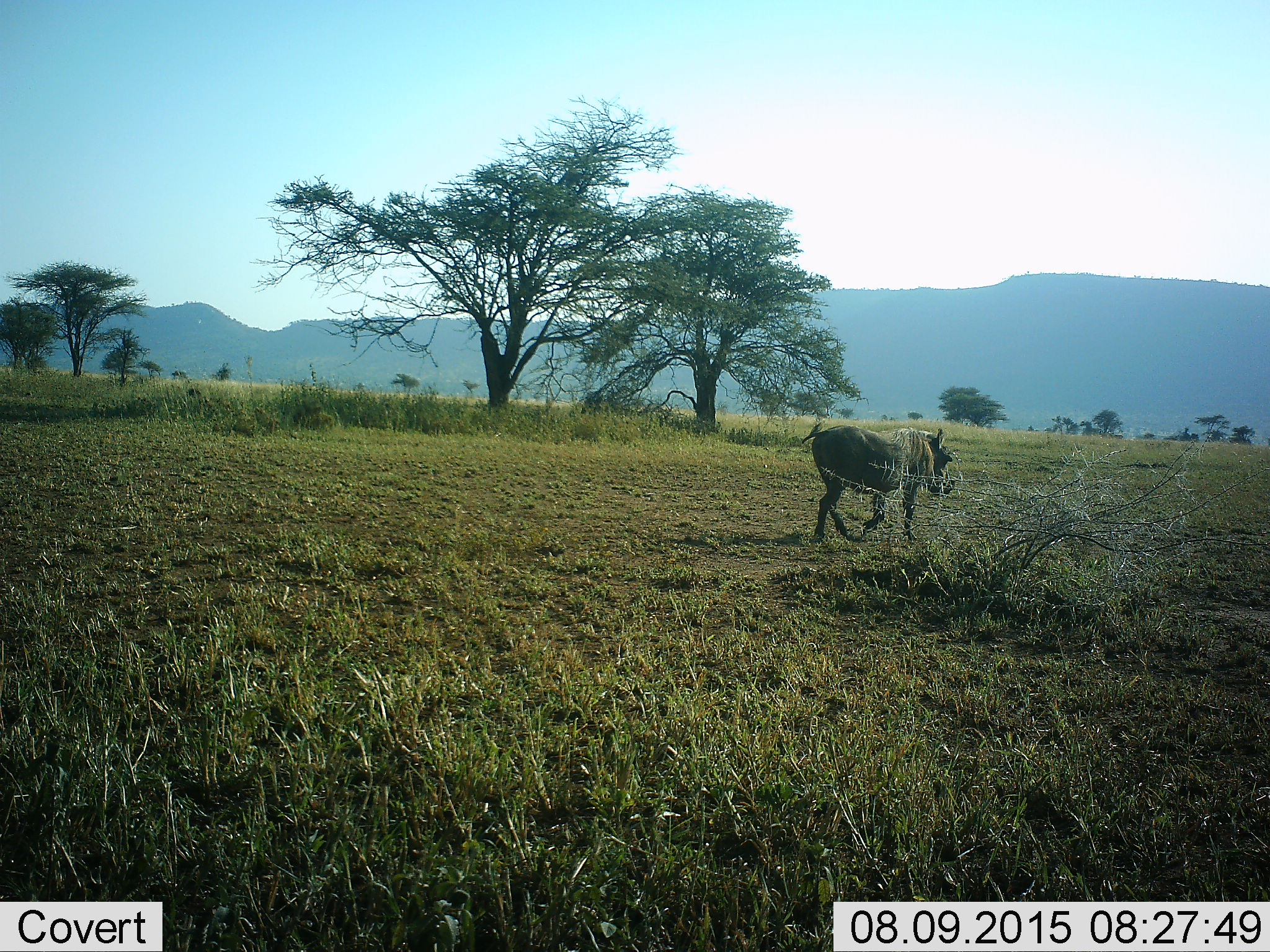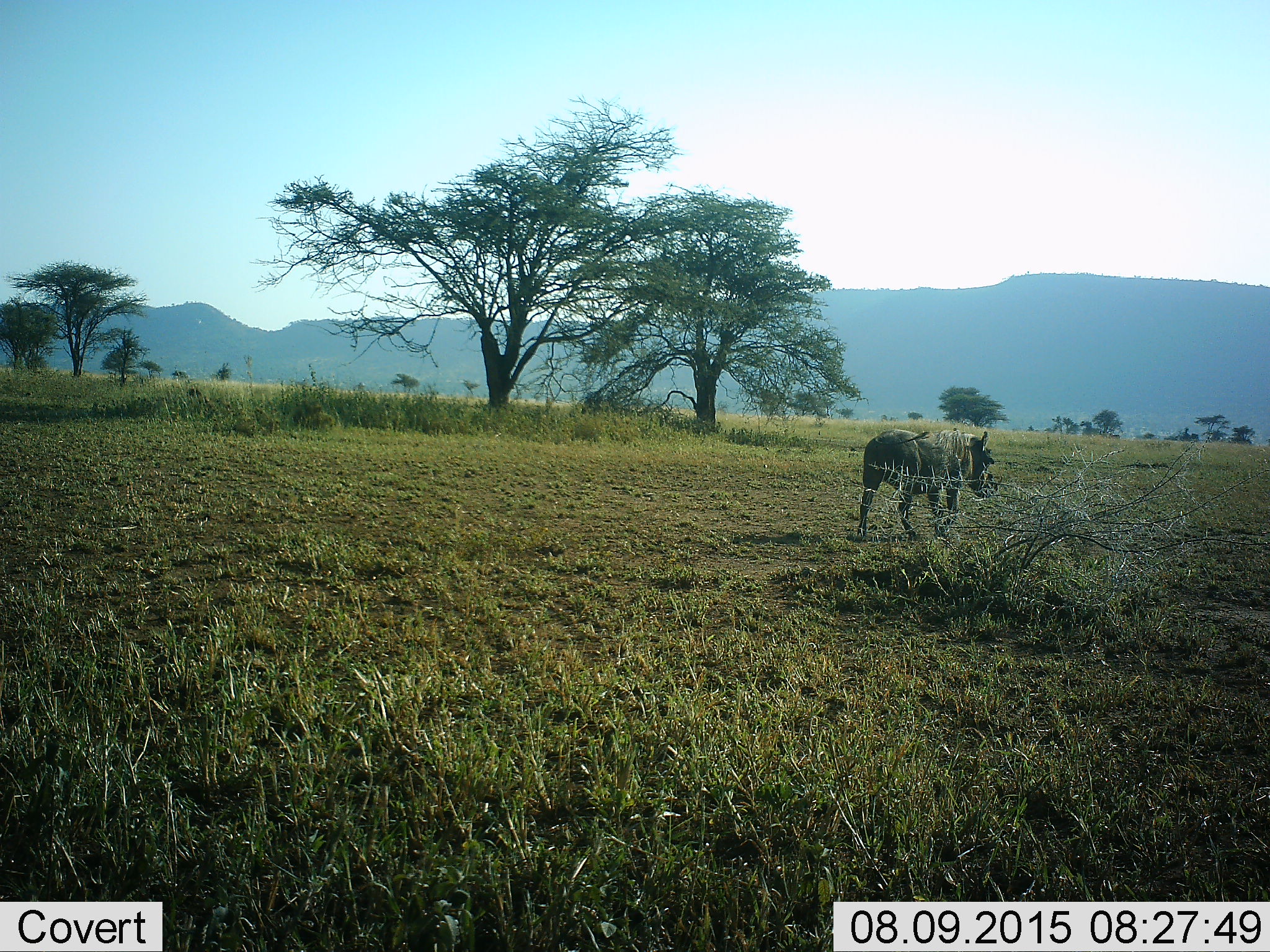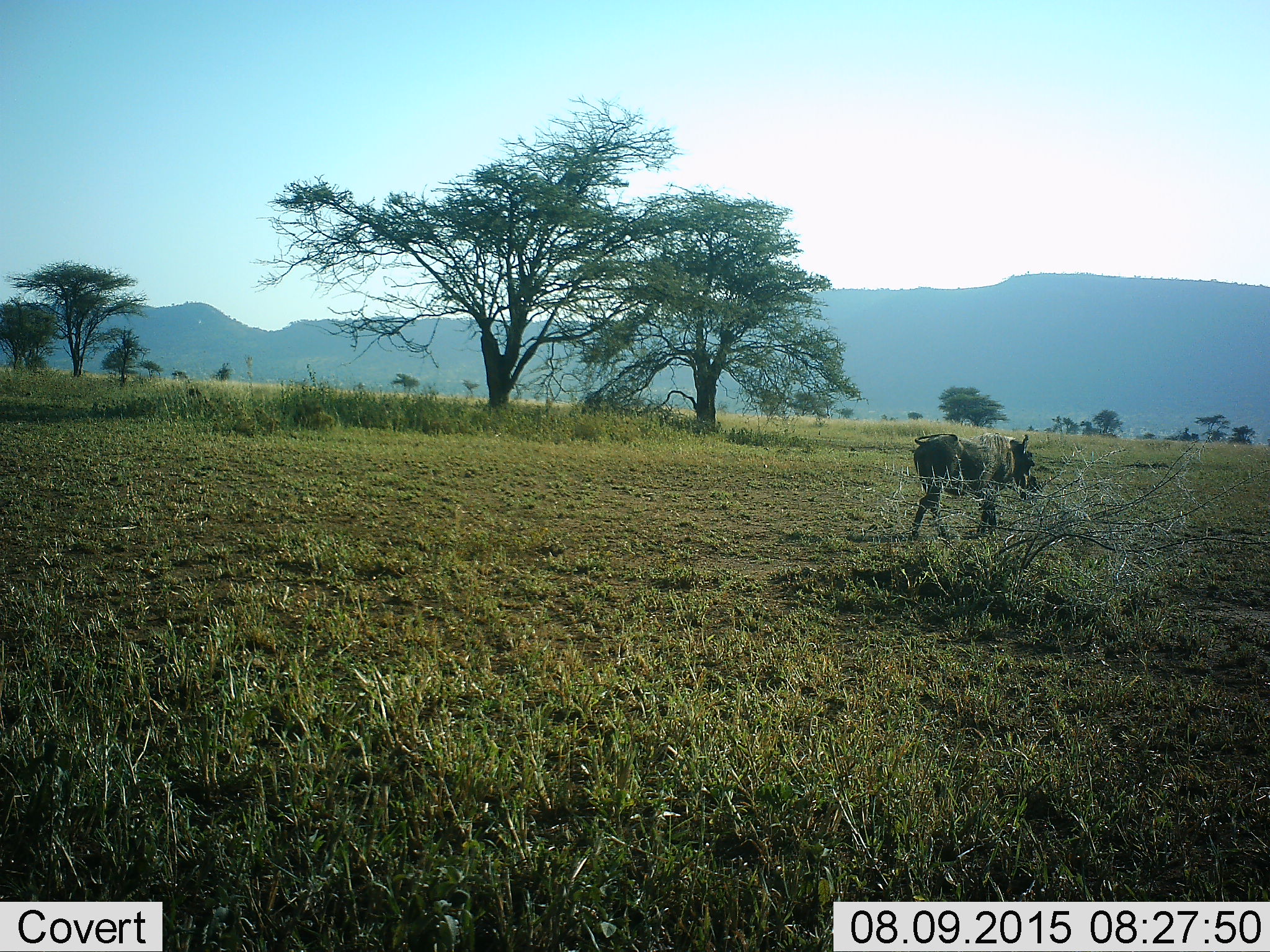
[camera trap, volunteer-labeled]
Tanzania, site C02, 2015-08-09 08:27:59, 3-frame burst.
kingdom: Animalia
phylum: Chordata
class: Mammalia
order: Artiodactyla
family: Suidae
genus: Phacochoerus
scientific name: Phacochoerus africanus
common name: warthog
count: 1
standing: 14%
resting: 0%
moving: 86%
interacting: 0%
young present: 0%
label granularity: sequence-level